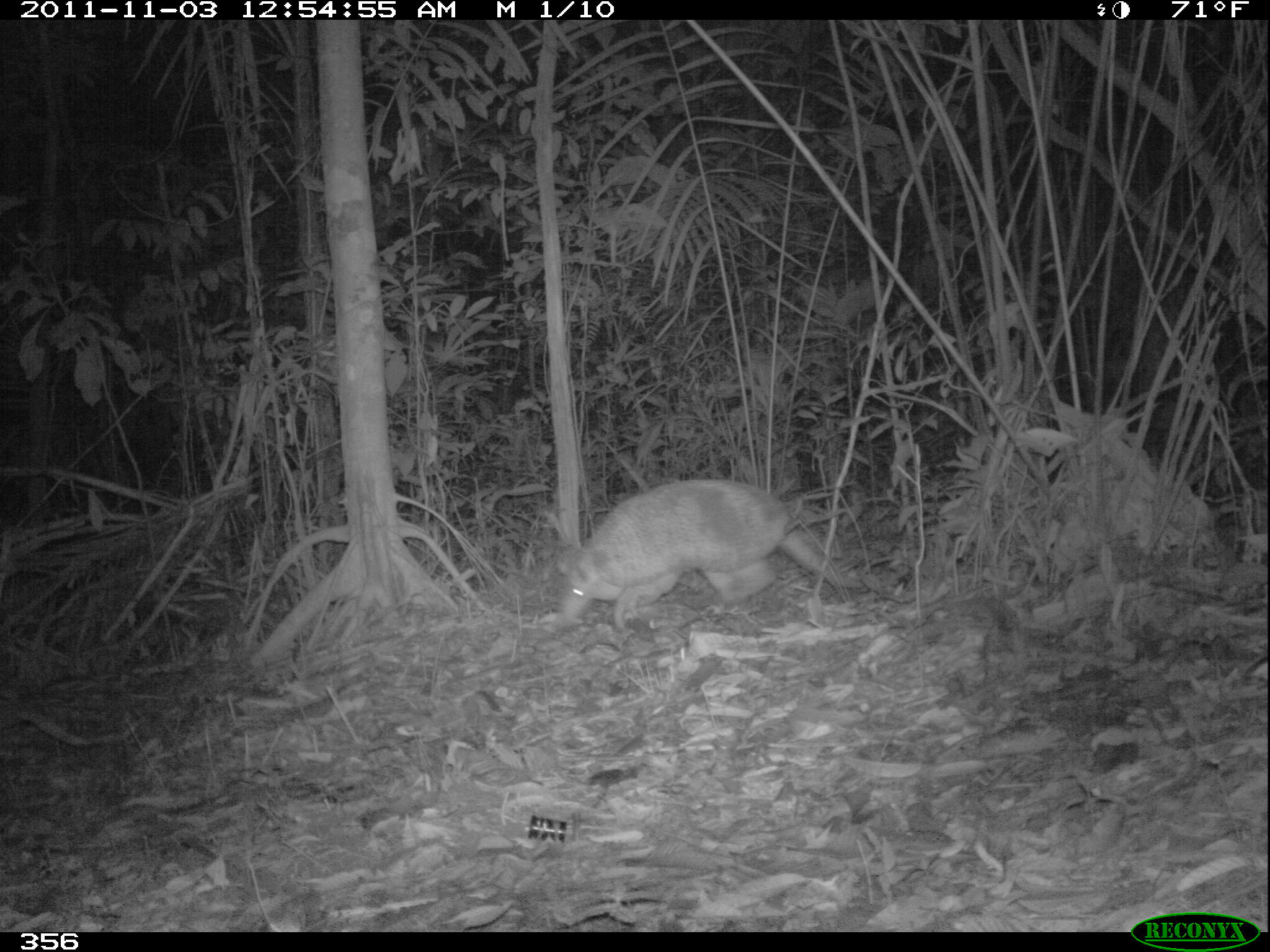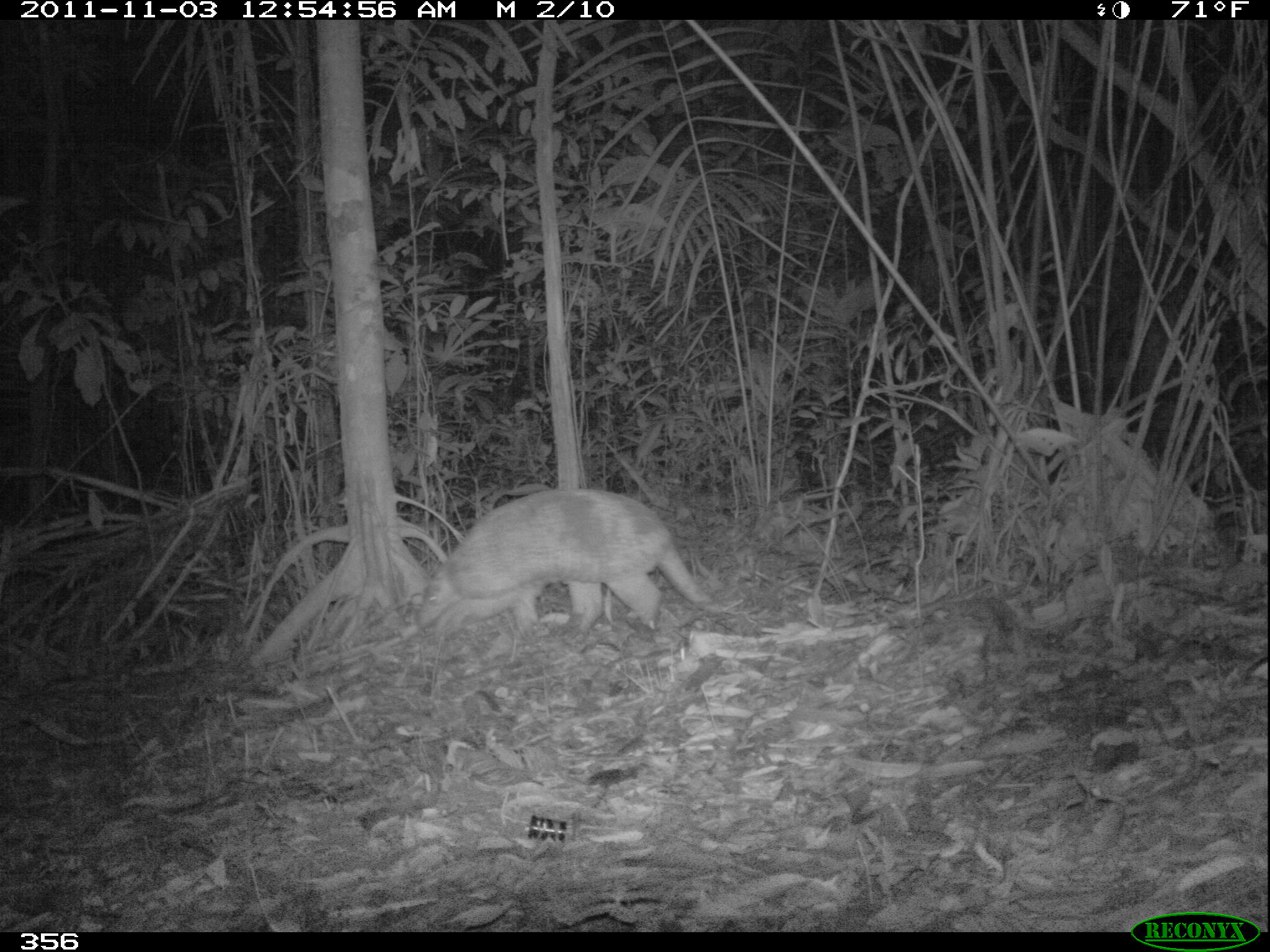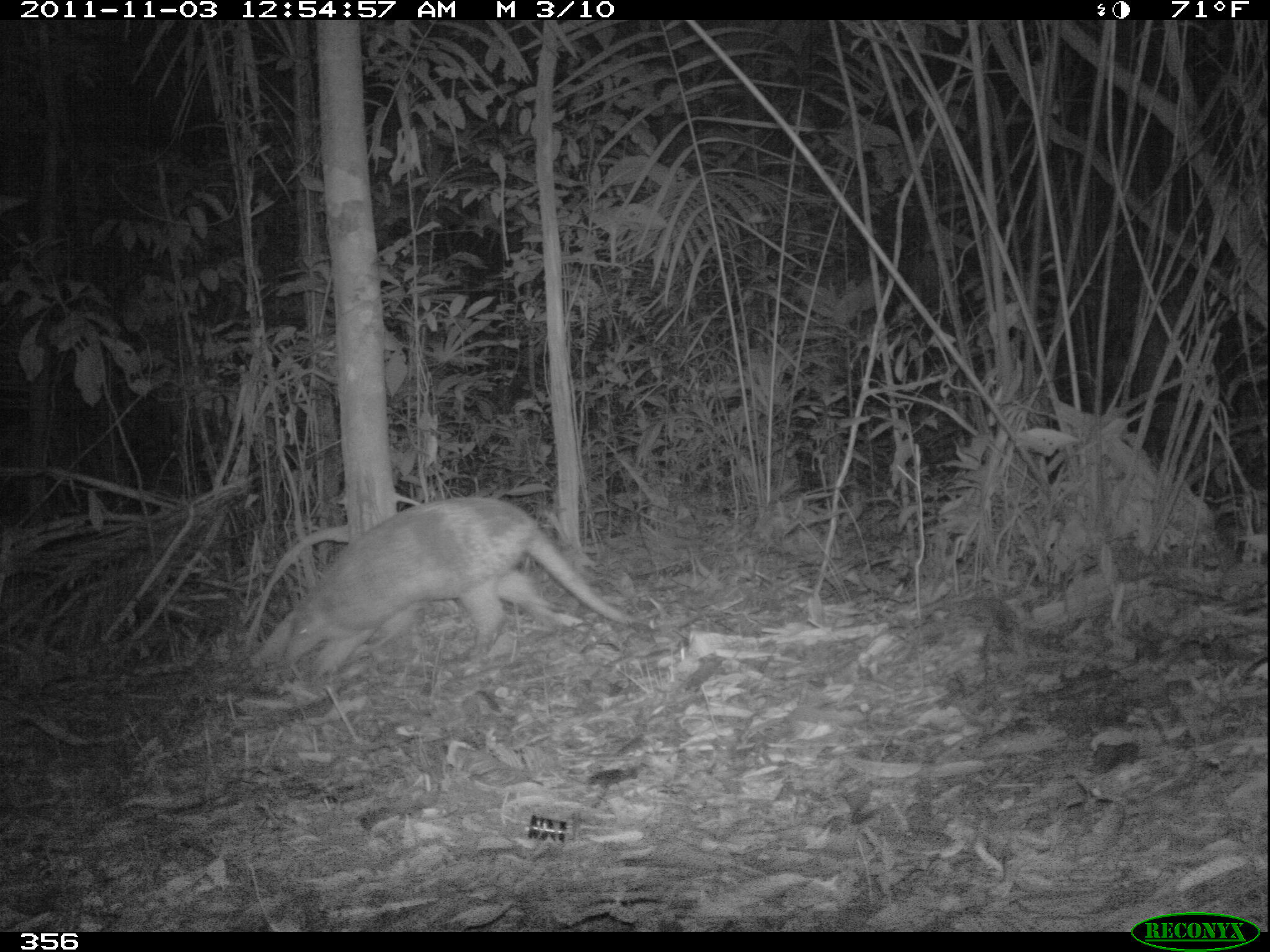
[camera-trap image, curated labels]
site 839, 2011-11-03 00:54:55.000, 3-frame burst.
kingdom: Animalia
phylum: Chordata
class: Mammalia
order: Cingulata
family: Chlamyphoridae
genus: Priodontes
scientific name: Priodontes maximus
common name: giant armadillo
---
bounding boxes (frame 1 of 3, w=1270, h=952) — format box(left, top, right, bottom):
priodontes maximus: box(553, 478, 863, 634)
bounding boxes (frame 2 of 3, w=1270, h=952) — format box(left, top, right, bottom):
priodontes maximus: box(416, 487, 722, 645)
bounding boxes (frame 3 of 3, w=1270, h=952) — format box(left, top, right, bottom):
priodontes maximus: box(251, 495, 637, 679)